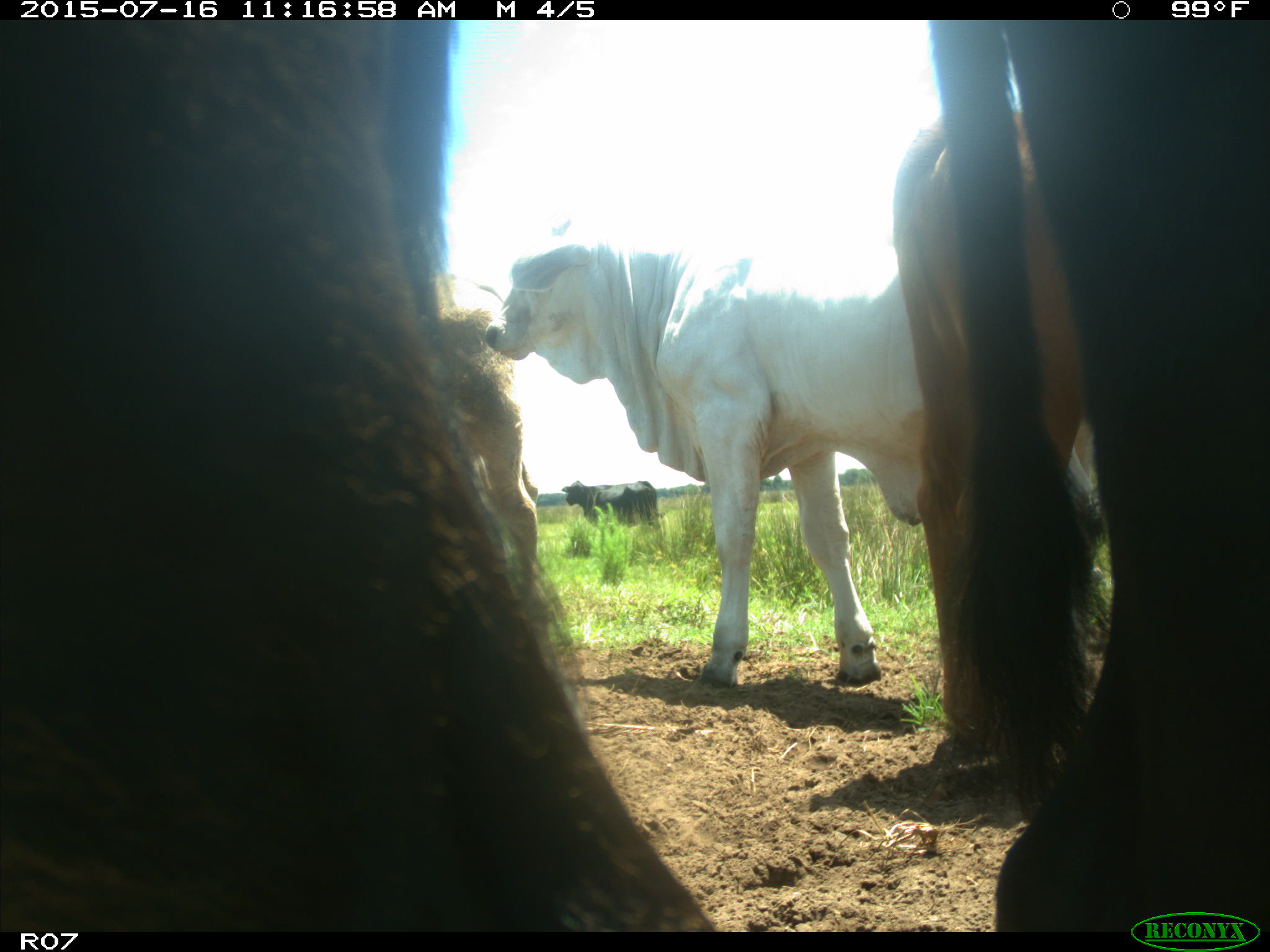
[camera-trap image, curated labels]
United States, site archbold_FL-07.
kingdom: Animalia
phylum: Chordata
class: Mammalia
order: Artiodactyla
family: Bovidae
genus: Bos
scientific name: Bos taurus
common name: domestic cow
Bos taurus (domestic cow).